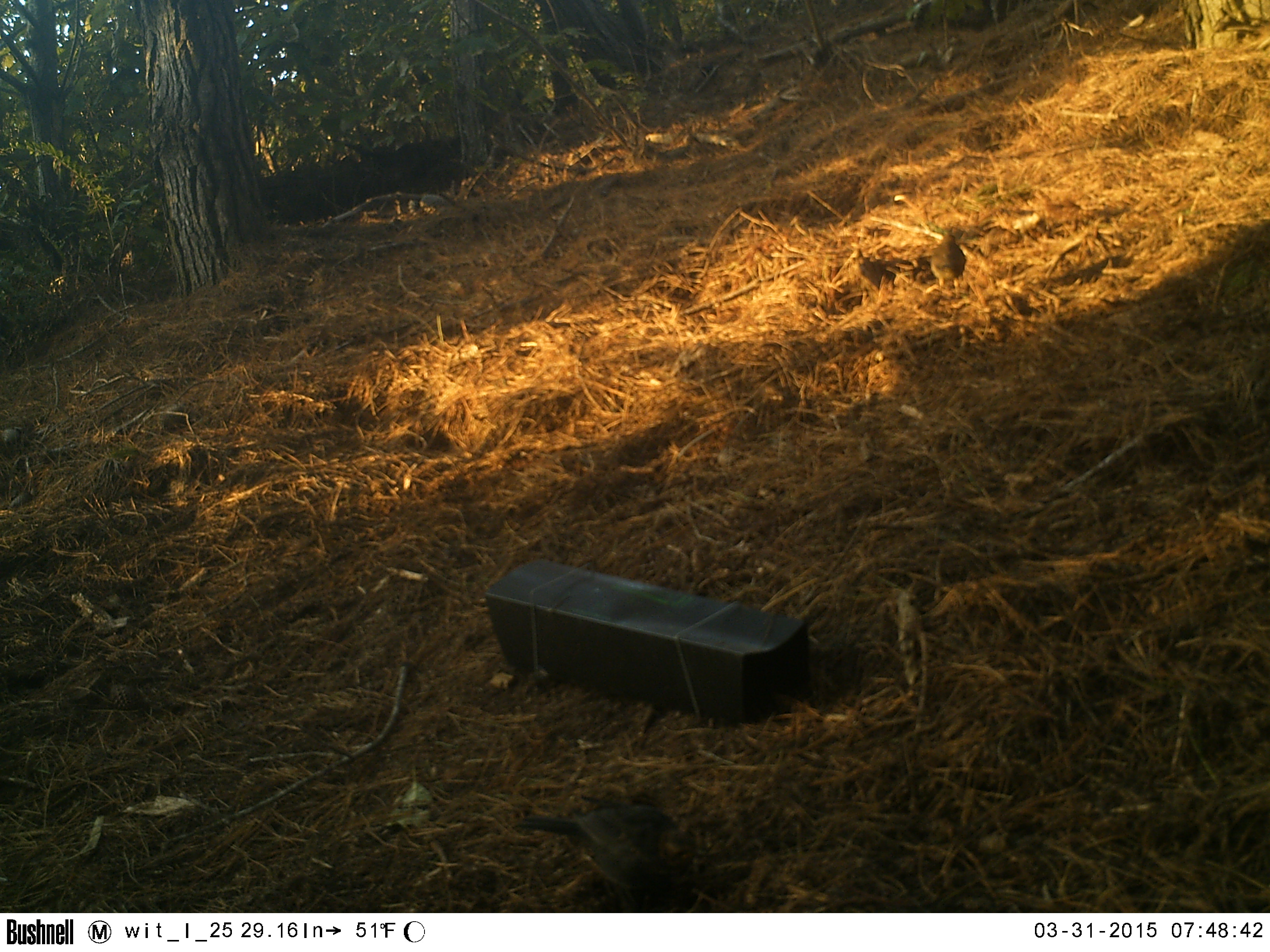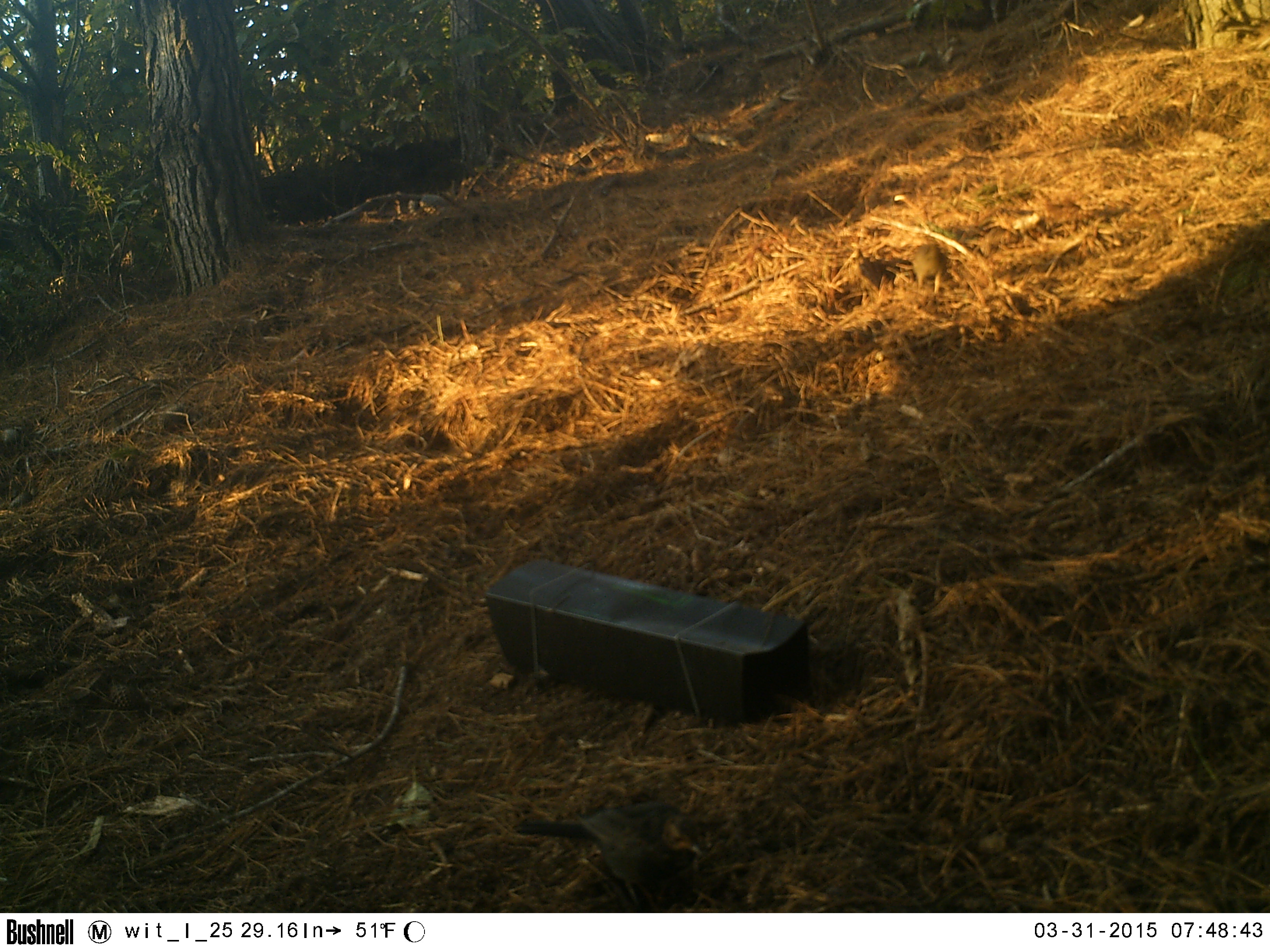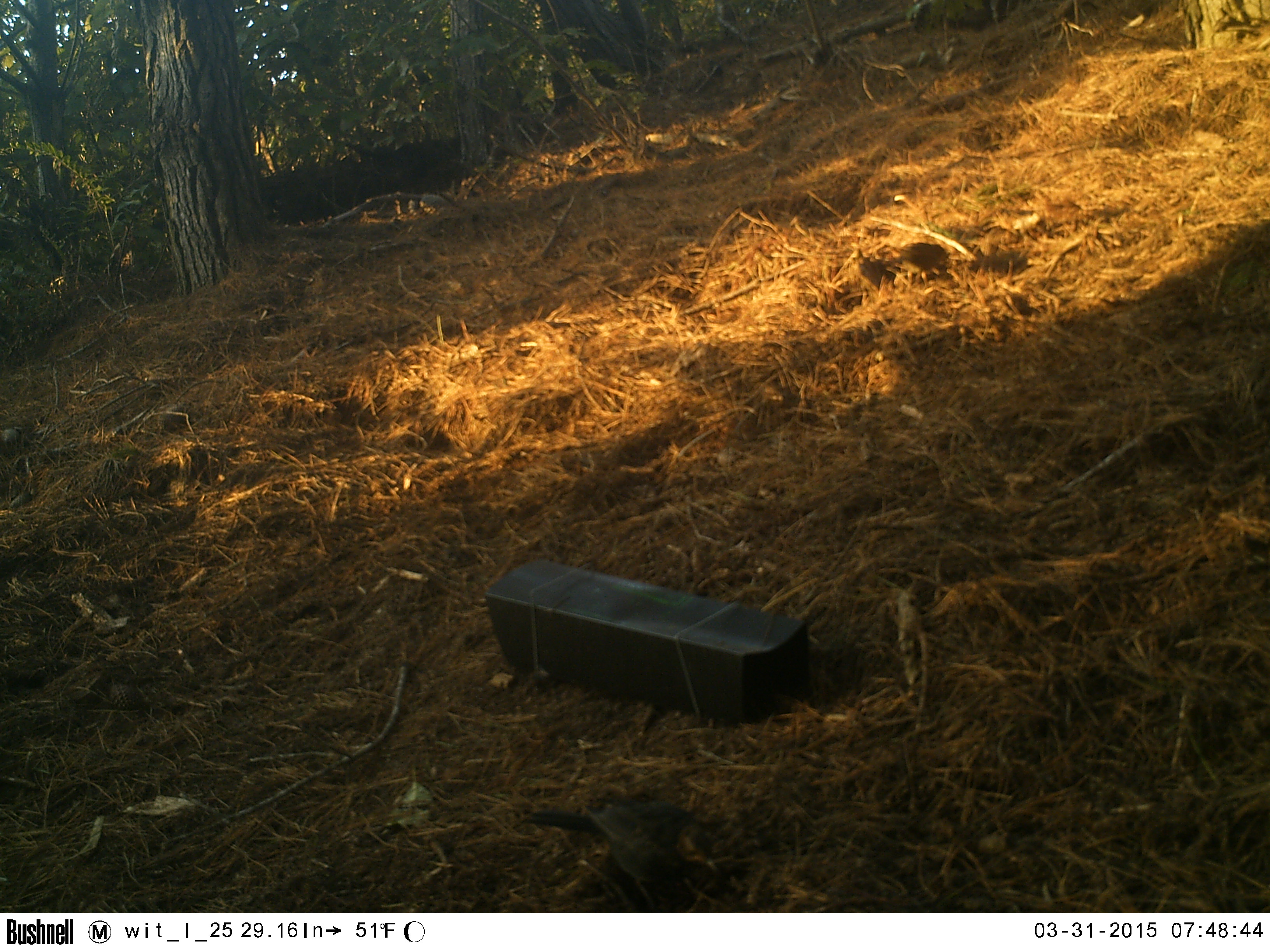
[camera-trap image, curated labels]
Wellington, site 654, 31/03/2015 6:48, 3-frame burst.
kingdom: Animalia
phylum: Chordata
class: Aves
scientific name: Aves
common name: bird